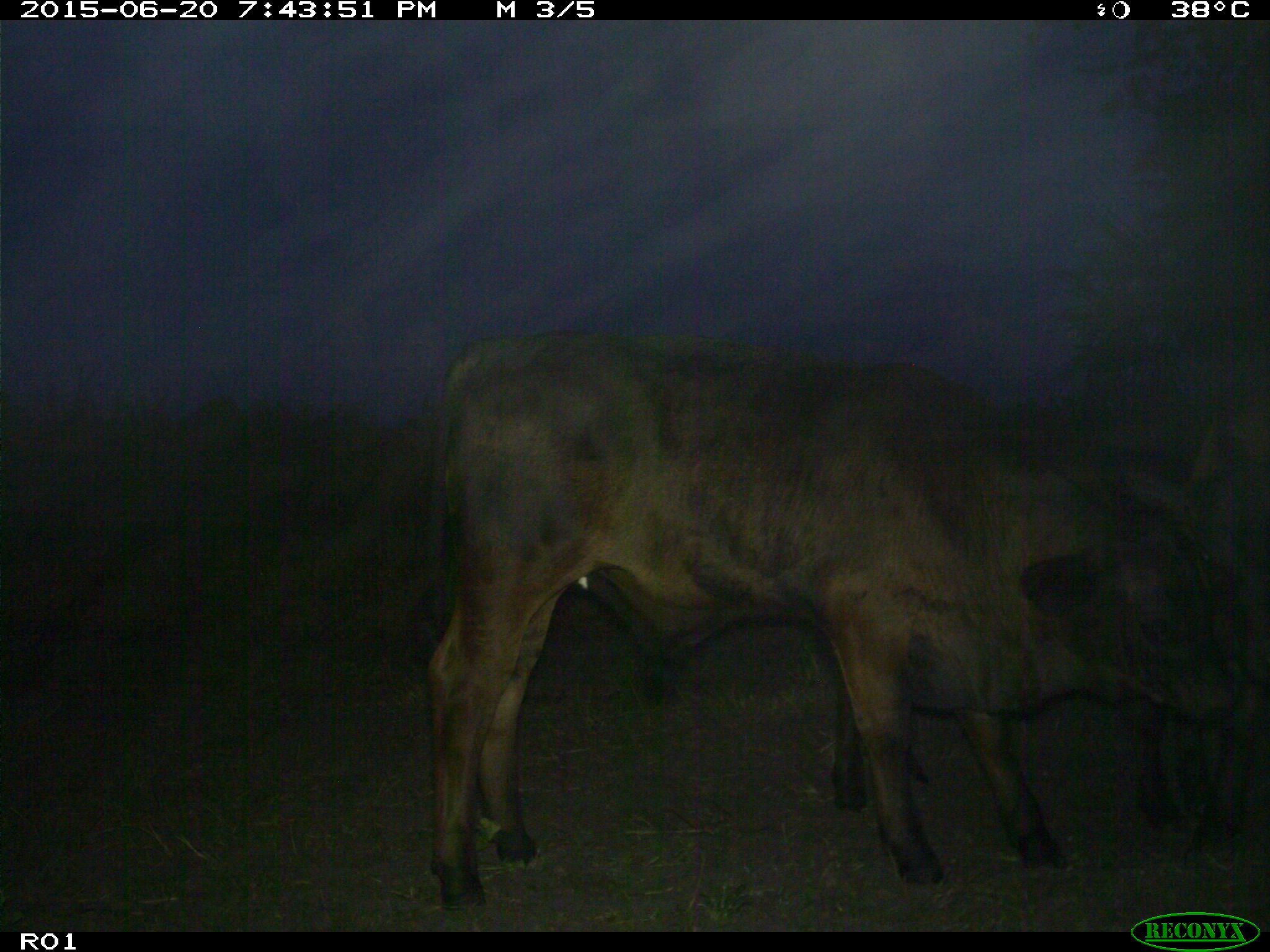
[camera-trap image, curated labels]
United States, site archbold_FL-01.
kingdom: Animalia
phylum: Chordata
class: Mammalia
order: Artiodactyla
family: Bovidae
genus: Bos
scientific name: Bos taurus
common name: domestic cow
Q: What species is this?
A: Bos taurus (domestic cow).